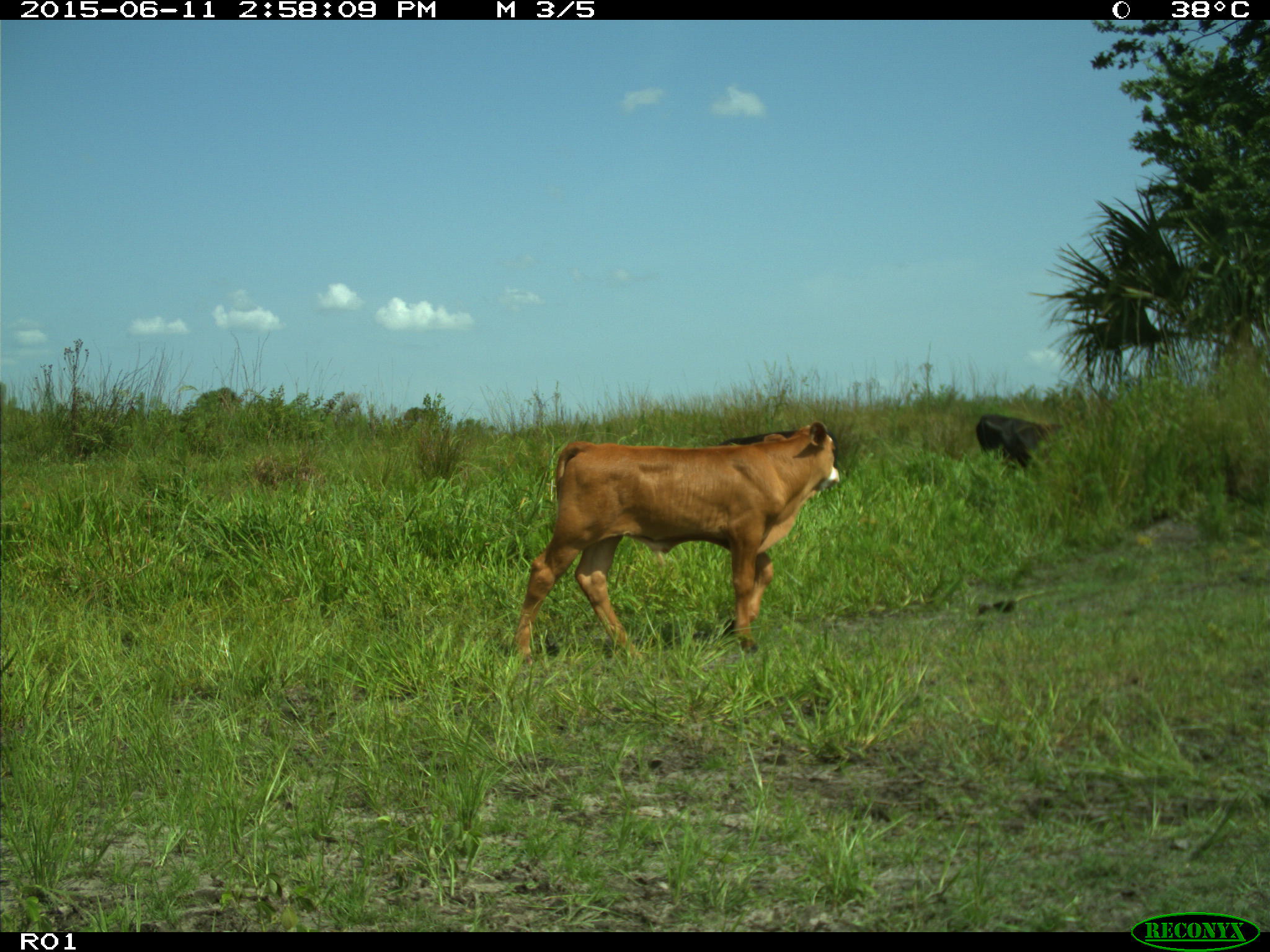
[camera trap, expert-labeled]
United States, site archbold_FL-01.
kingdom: Animalia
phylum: Chordata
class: Mammalia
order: Artiodactyla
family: Bovidae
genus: Bos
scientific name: Bos taurus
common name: domestic cow